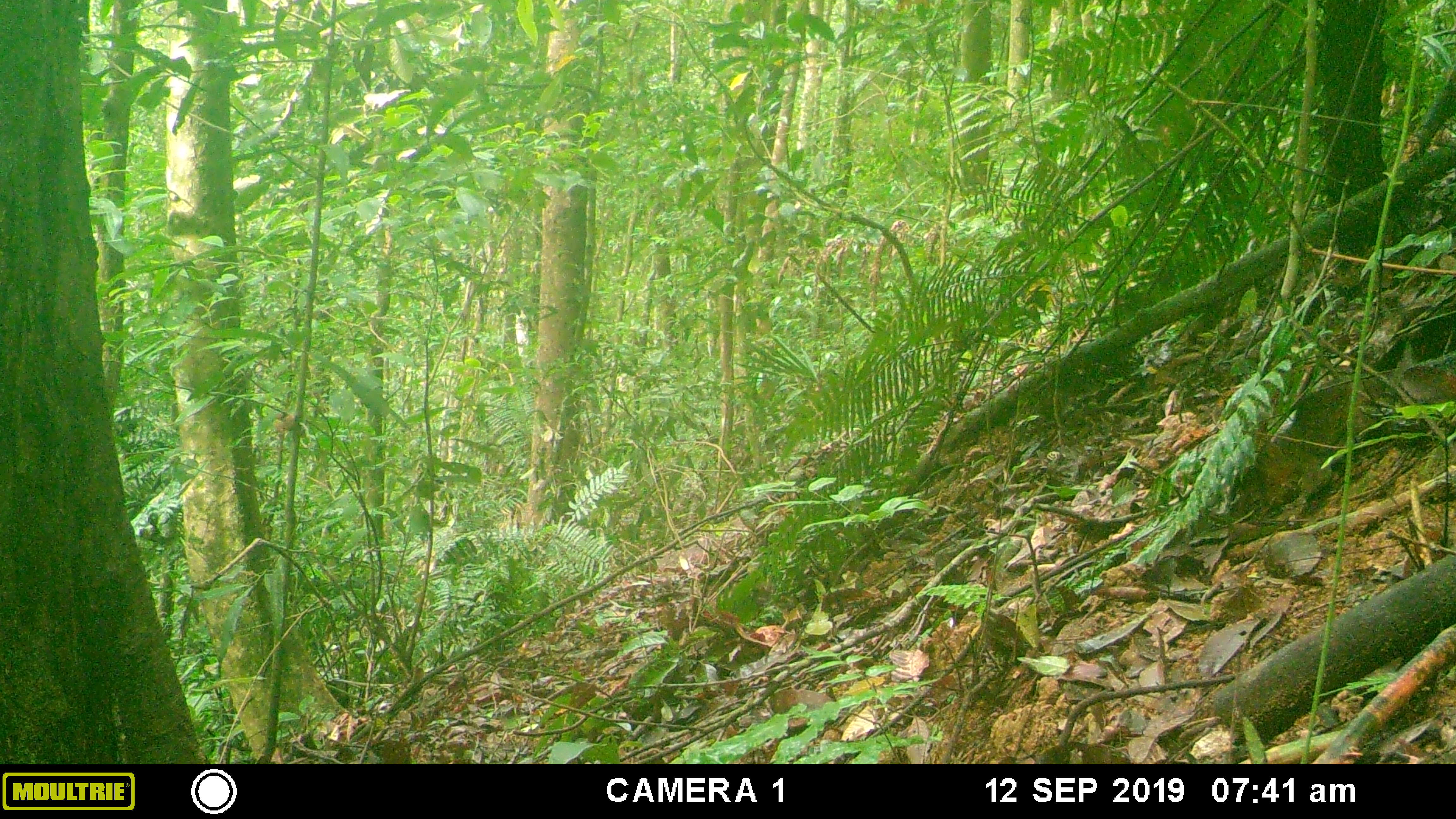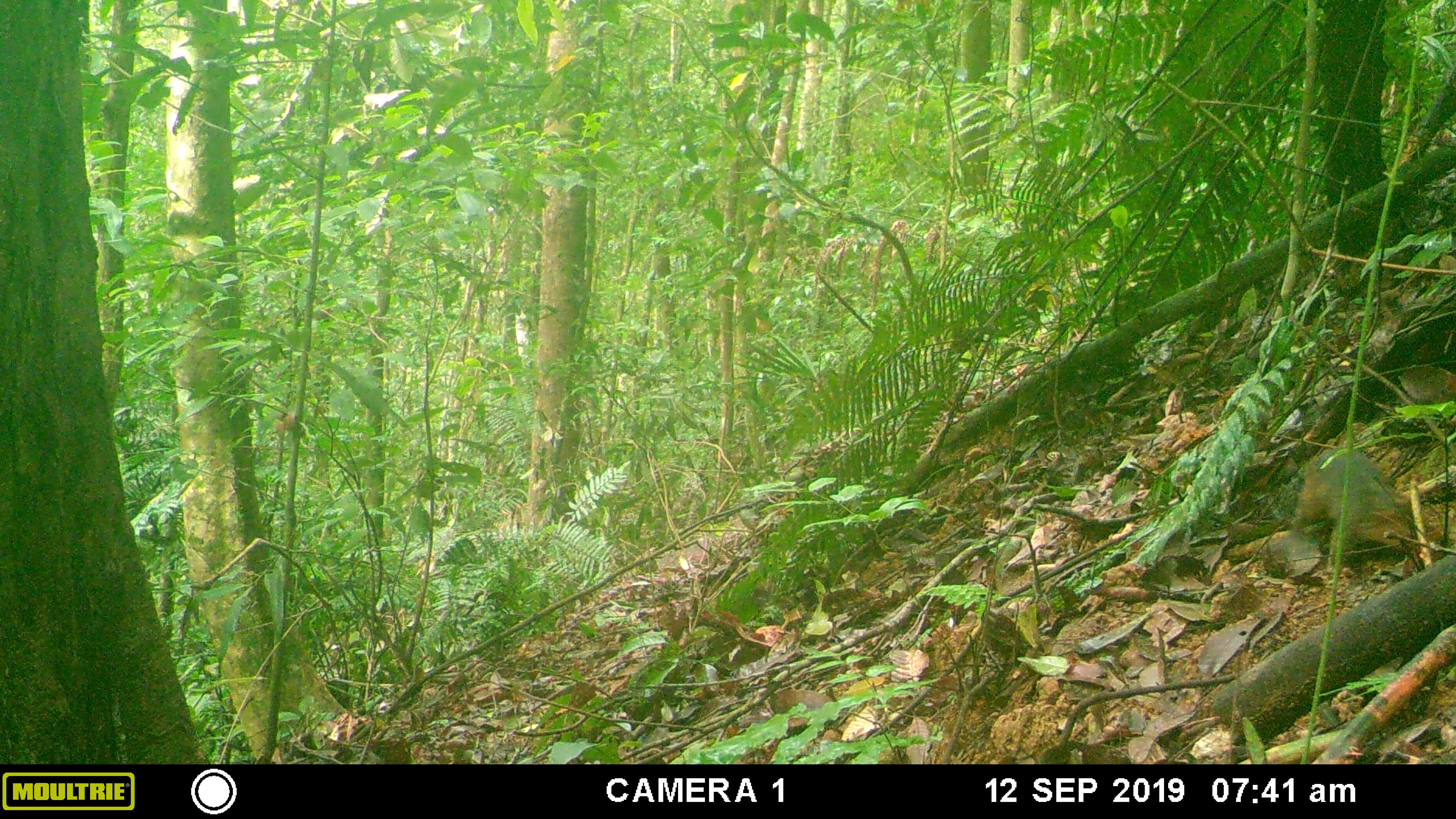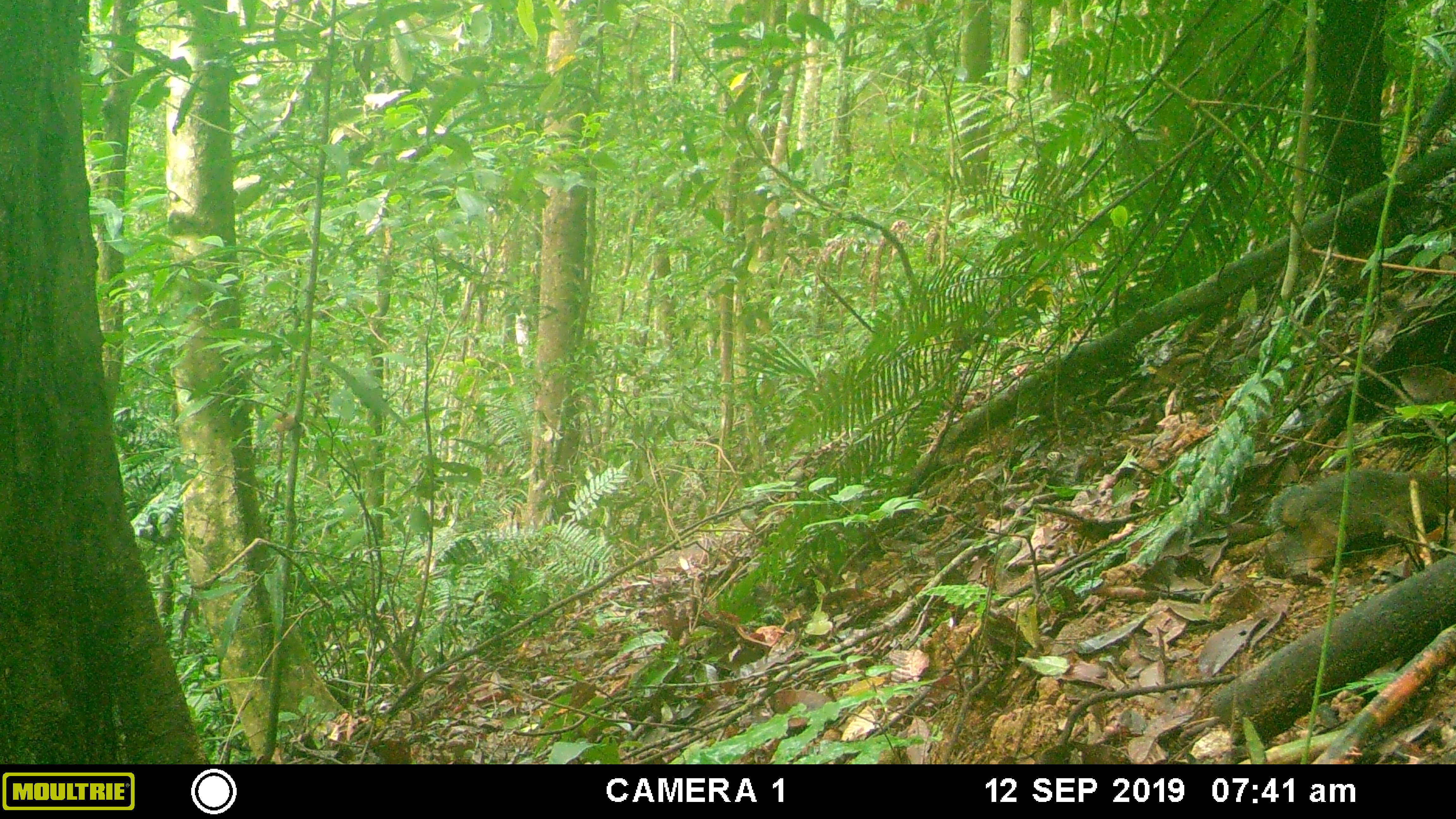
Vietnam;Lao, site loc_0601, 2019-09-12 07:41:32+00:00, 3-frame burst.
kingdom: Animalia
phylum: Chordata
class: Mammalia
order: Rodentia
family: Sciuridae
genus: Dremomys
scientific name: Dremomys rufigenis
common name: red-cheeked squirrel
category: red cheeked squirrel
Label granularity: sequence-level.